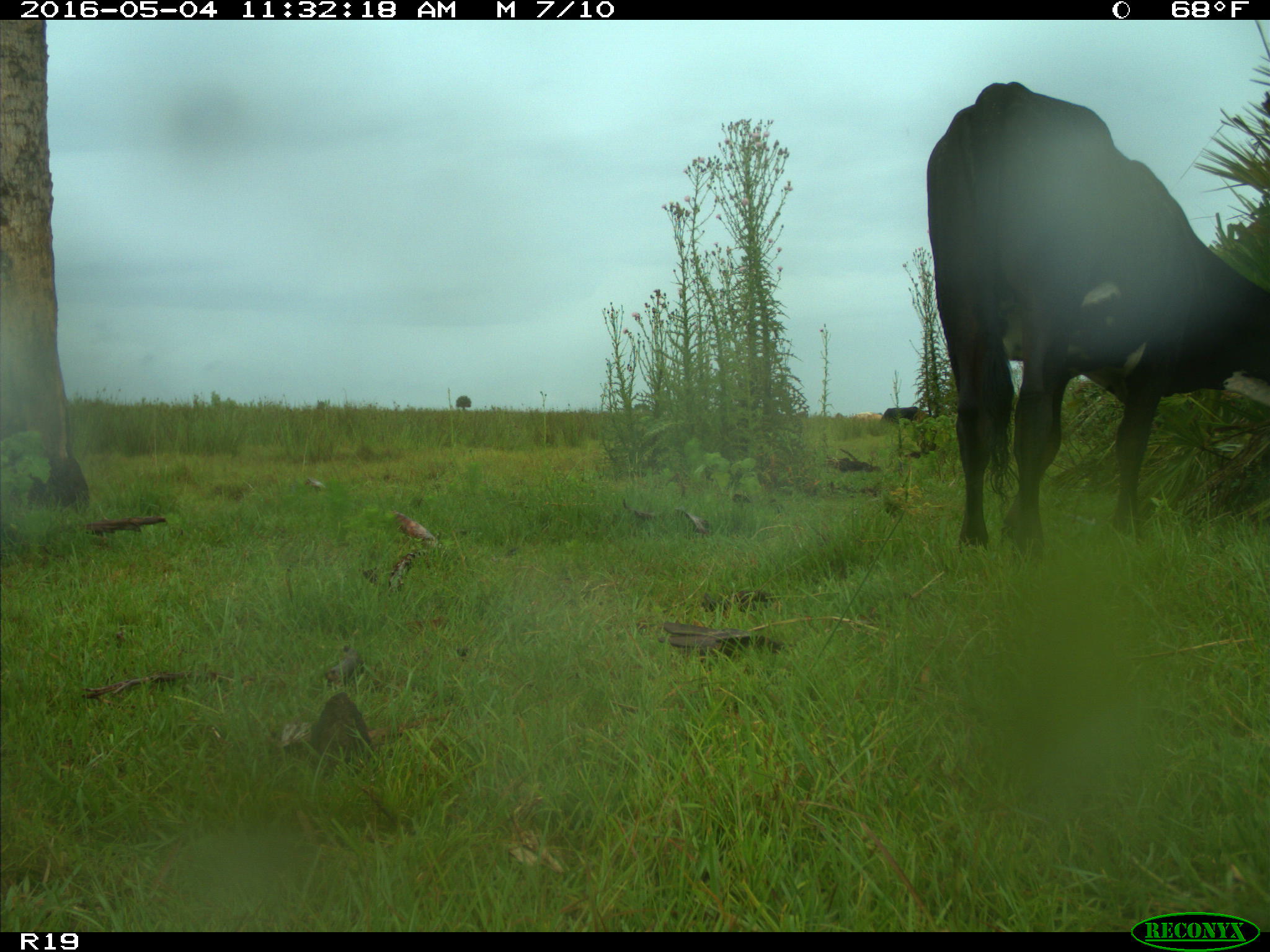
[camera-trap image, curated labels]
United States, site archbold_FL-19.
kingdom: Animalia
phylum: Chordata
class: Mammalia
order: Artiodactyla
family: Bovidae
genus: Bos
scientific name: Bos taurus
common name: domestic cow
Bos taurus (domestic cow).